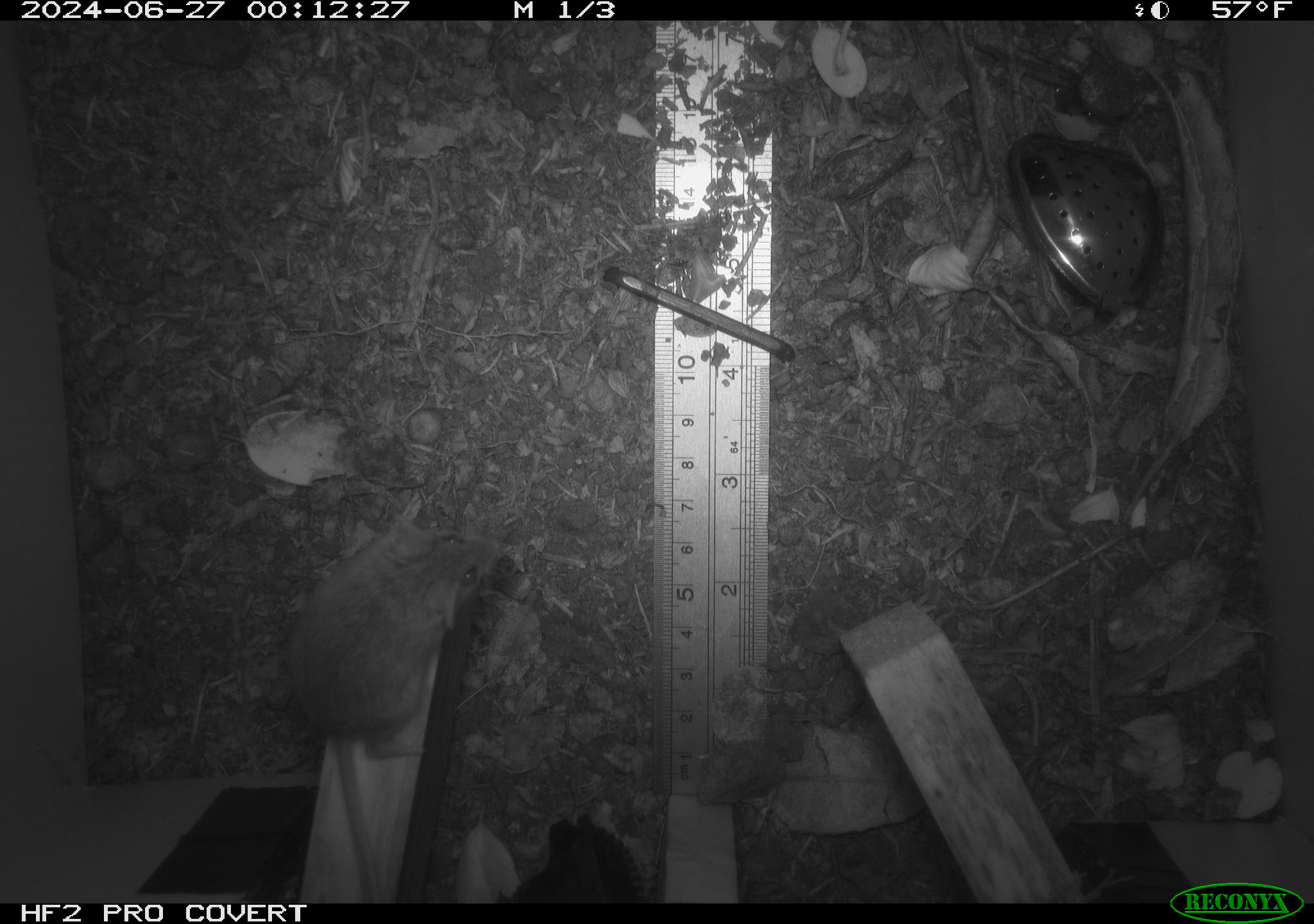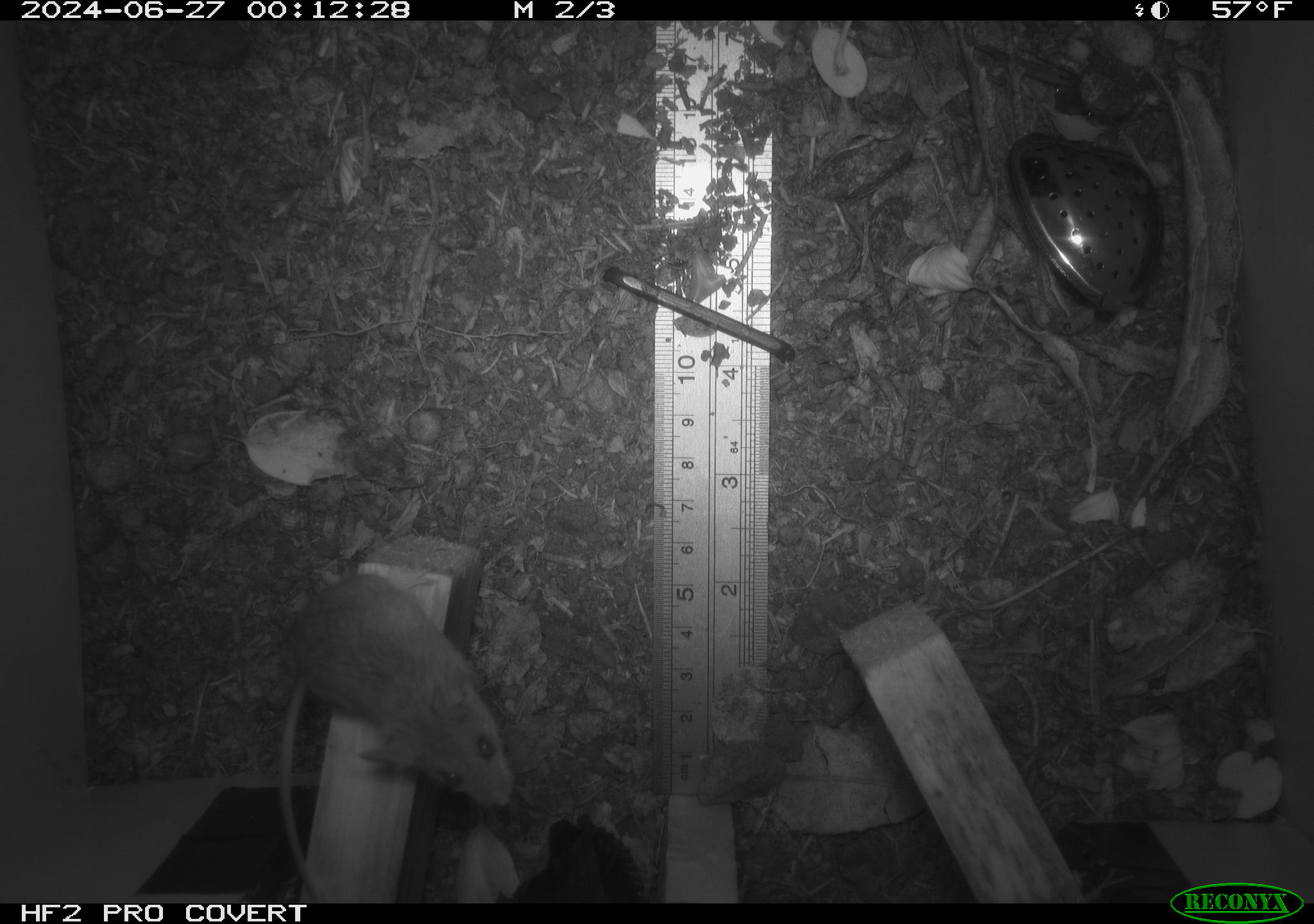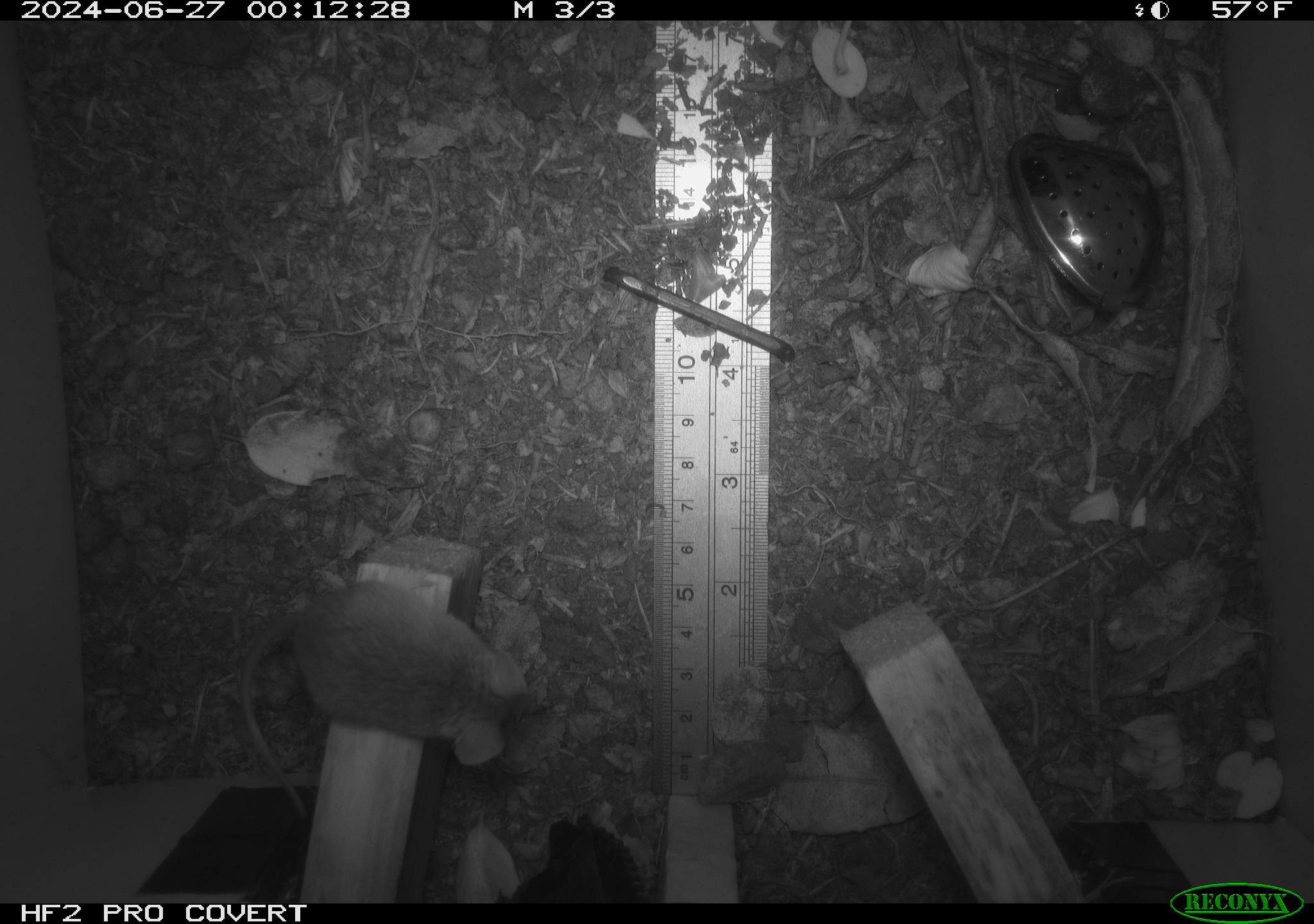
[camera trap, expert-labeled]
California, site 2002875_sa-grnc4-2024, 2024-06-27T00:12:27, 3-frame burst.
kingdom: Animalia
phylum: Chordata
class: Mammalia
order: Rodentia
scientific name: Rodentia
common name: rodent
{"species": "rodent (Rodentia)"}